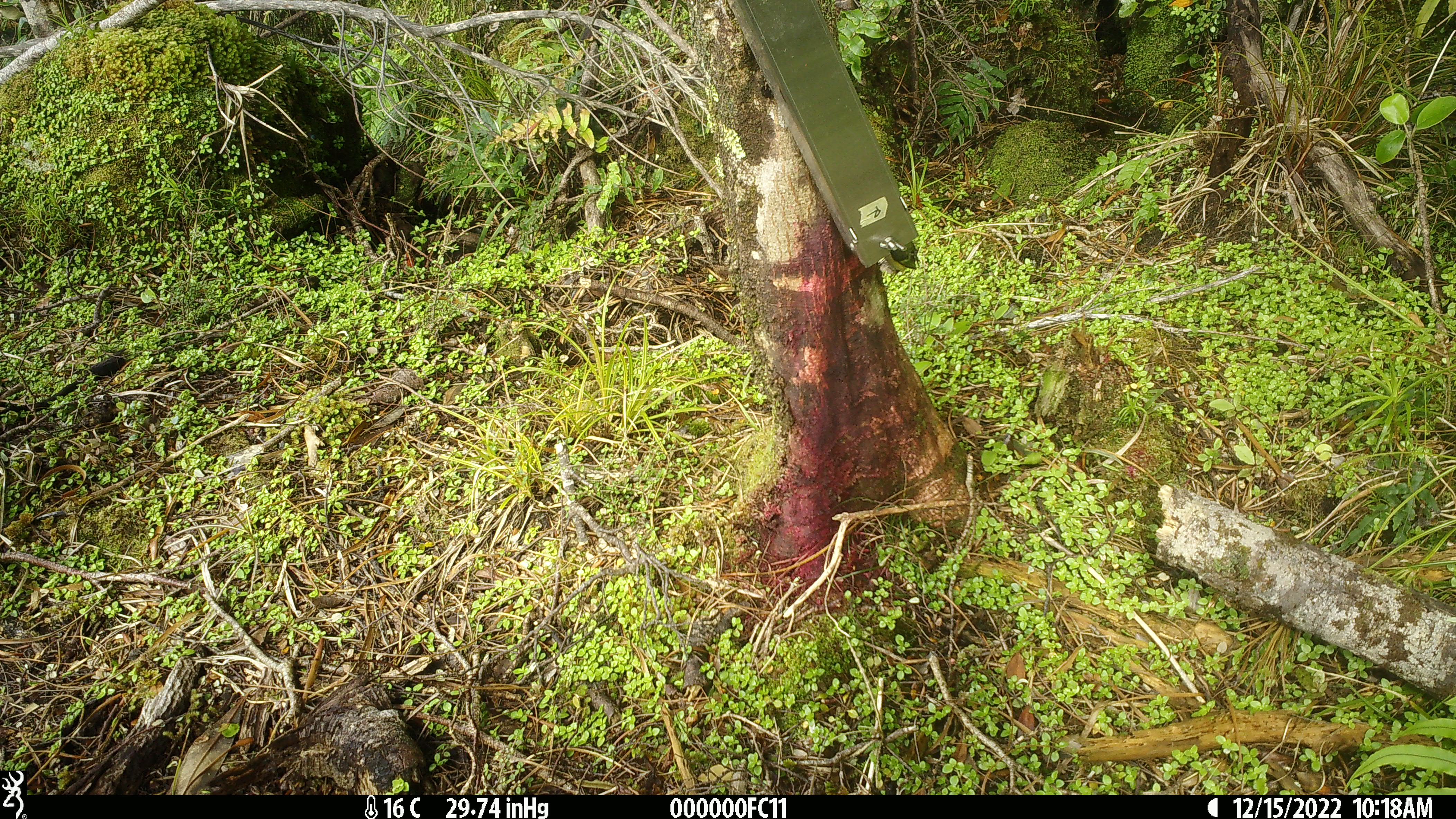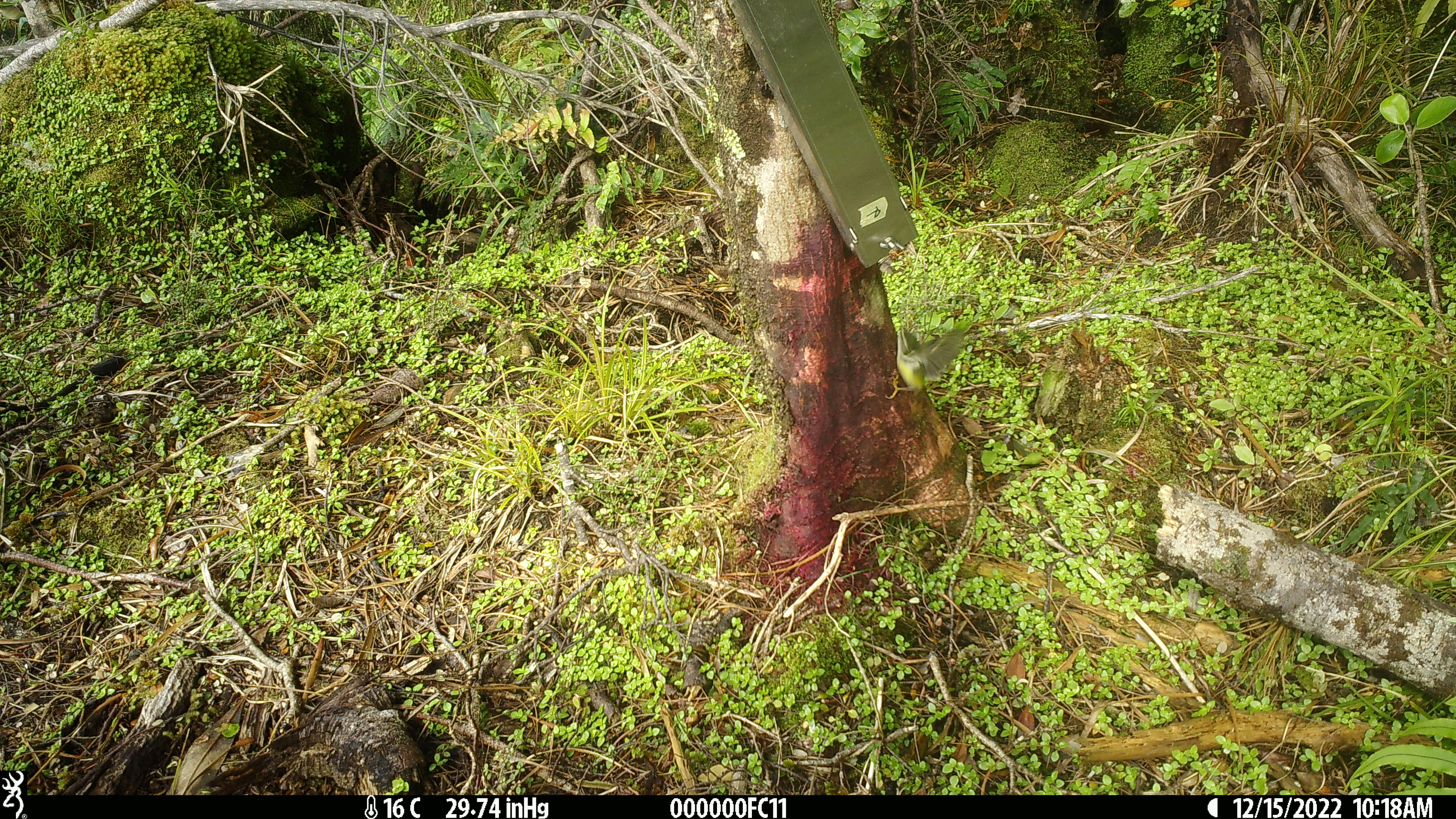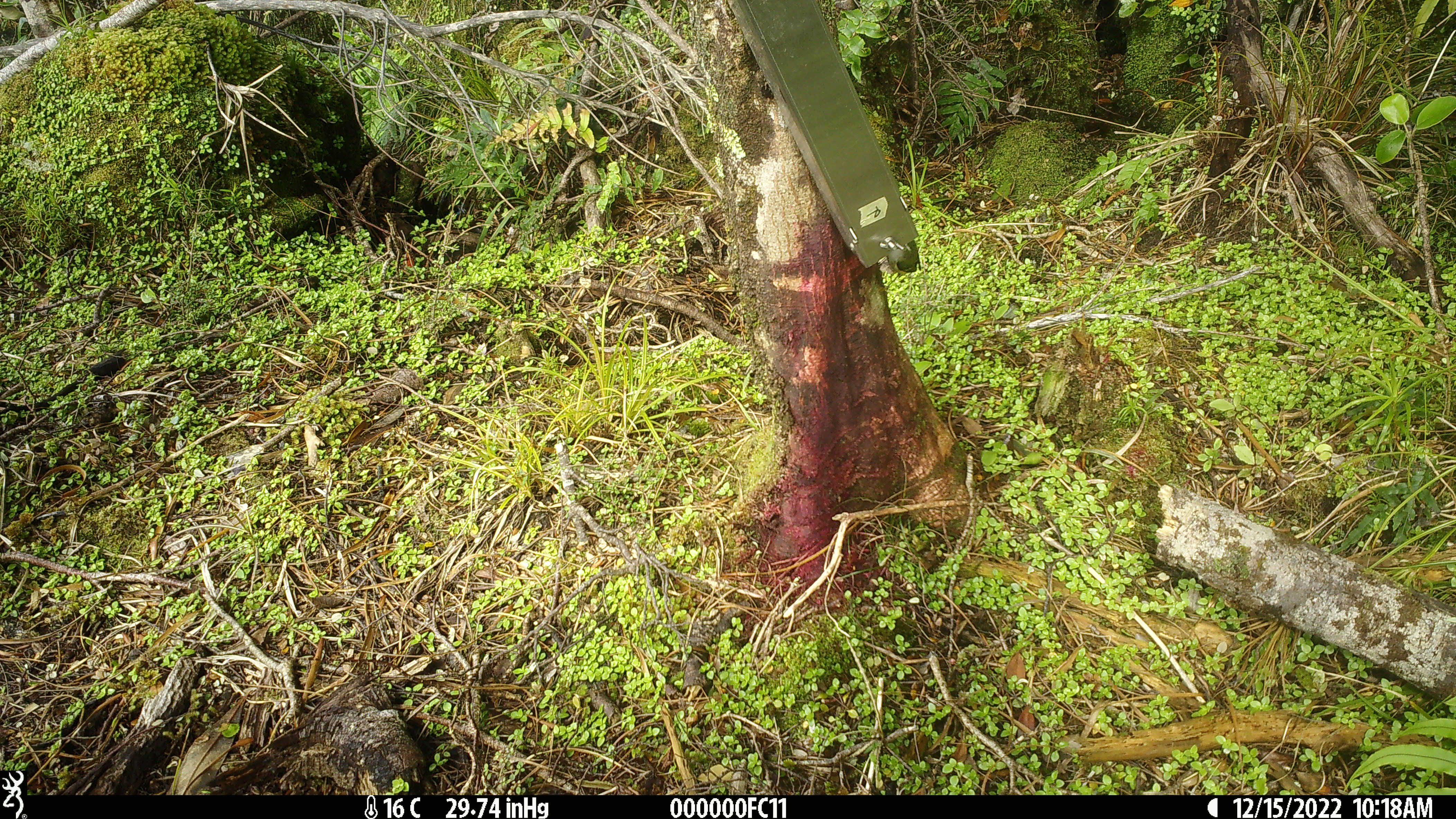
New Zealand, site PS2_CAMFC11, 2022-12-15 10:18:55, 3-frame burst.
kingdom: Animalia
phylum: Chordata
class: Aves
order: Passeriformes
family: Acanthisittidae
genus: Acanthisitta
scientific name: Acanthisitta chloris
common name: rifleman